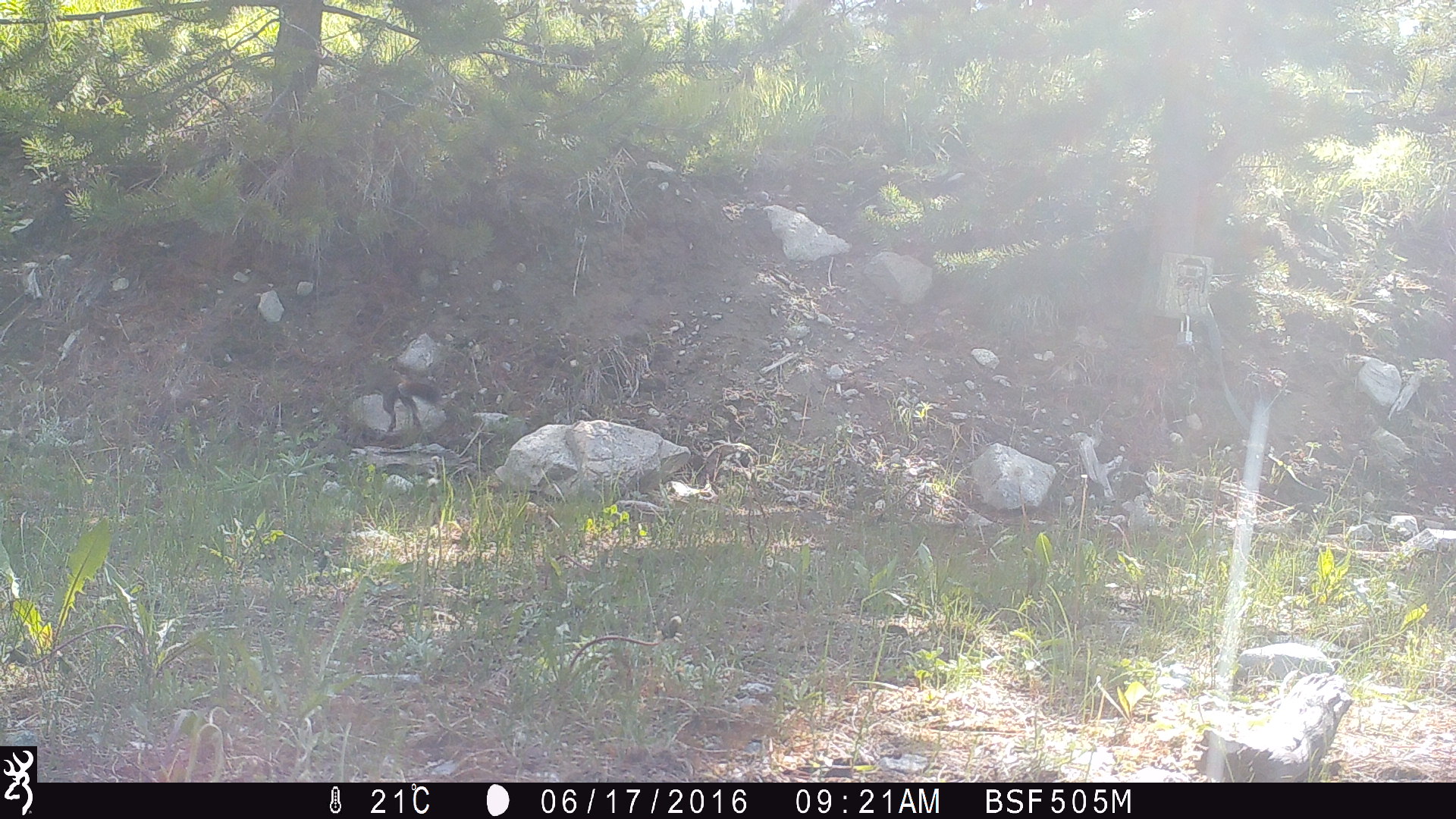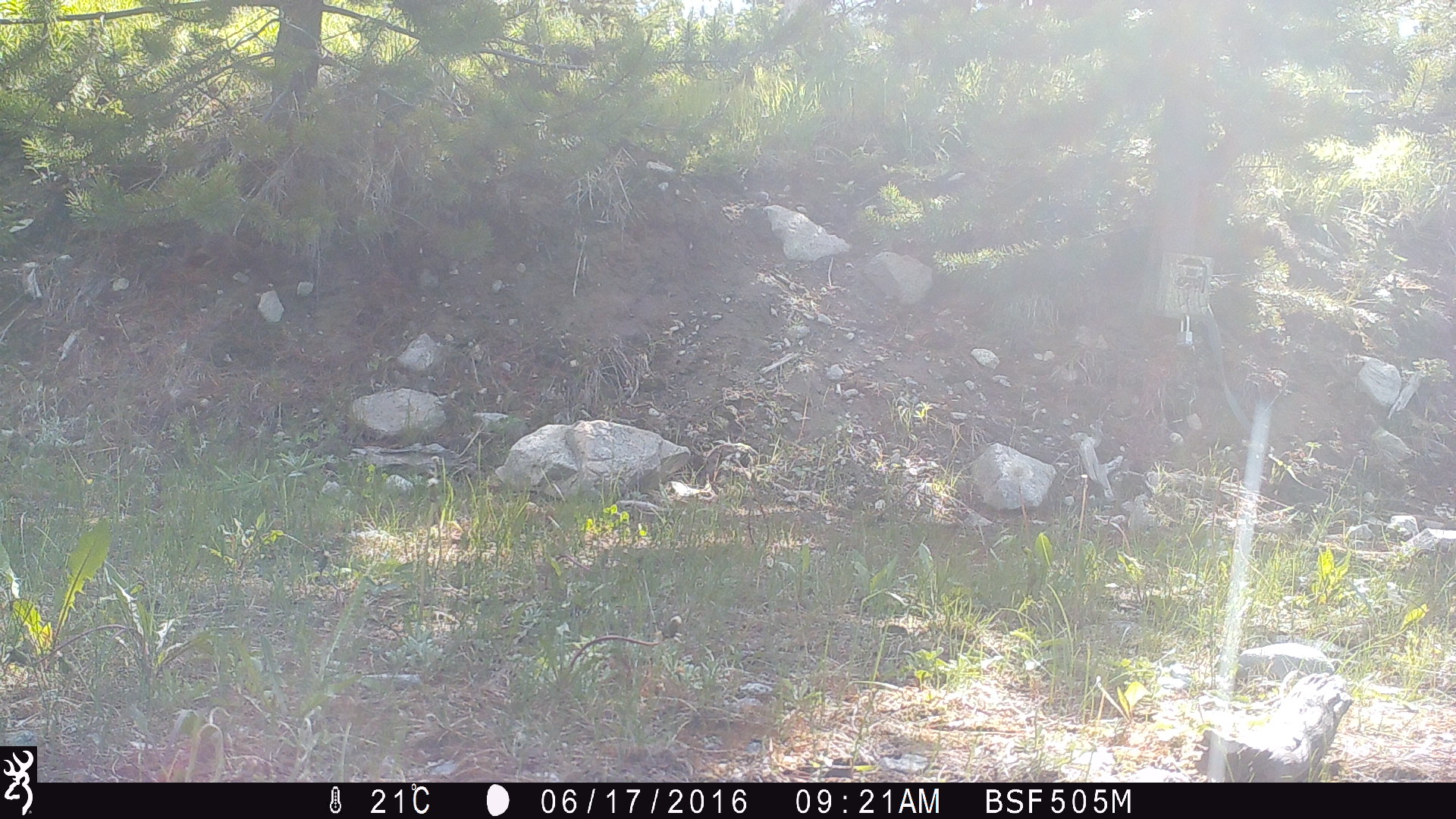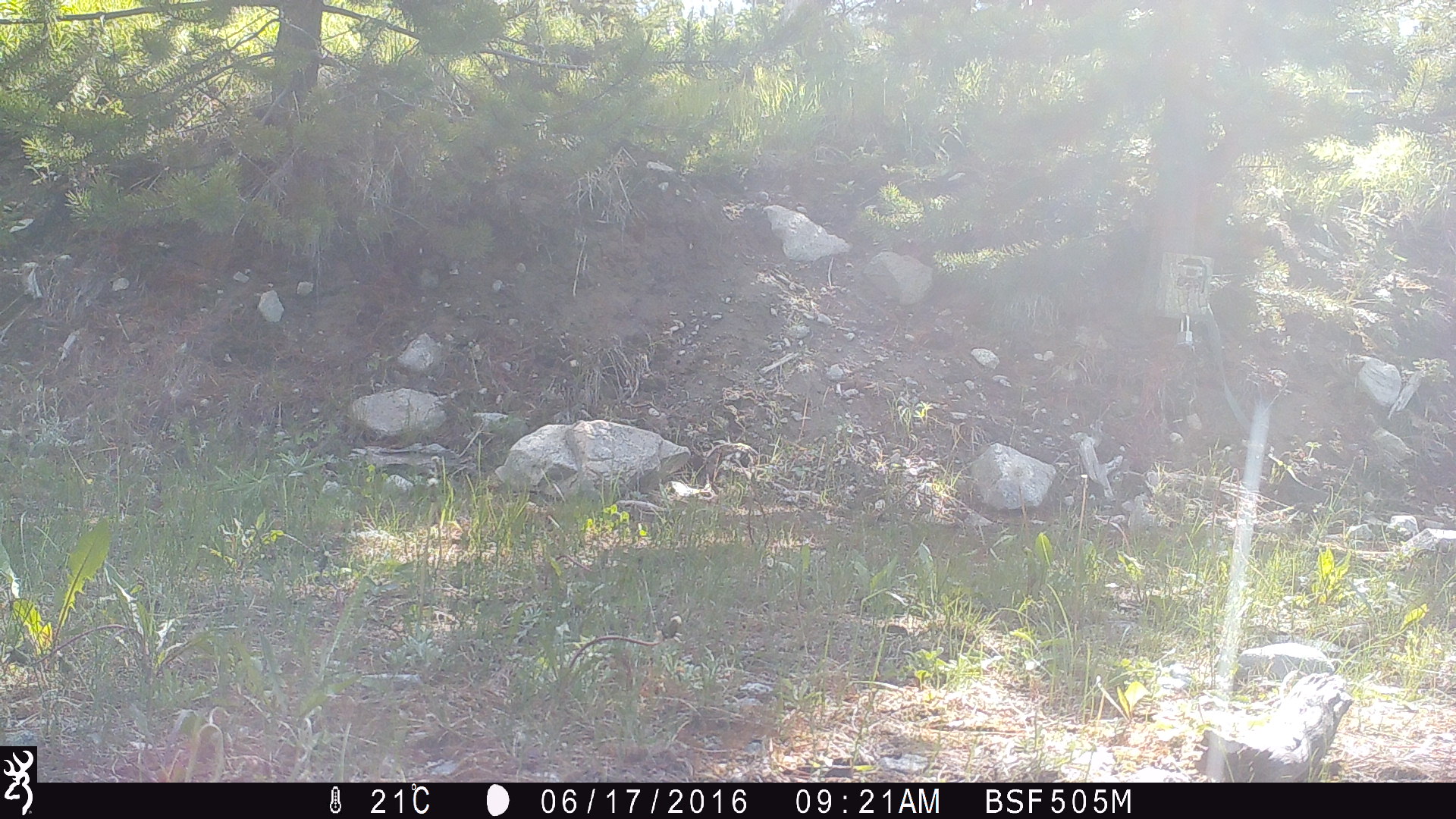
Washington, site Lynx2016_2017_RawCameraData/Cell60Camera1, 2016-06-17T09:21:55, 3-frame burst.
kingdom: Animalia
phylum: Chordata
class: Mammalia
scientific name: Mammalia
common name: small mammal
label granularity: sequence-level